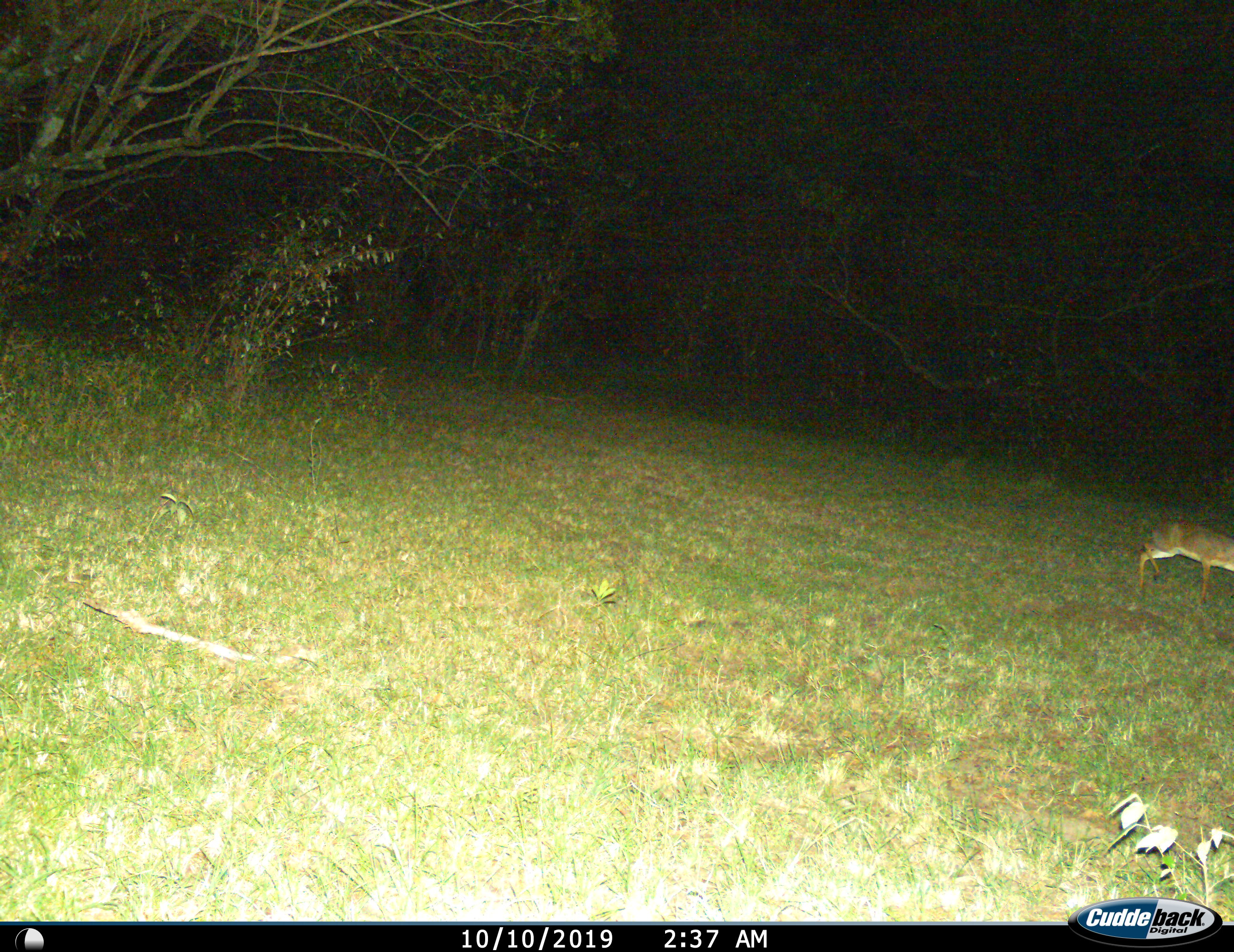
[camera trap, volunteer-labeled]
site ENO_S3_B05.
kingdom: Animalia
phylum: Chordata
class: Mammalia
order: Artiodactyla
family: Bovidae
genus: Madoqua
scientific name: Madoqua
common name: dik-dik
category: dikdik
Dikdik (dik-dik) (Madoqua), count 1. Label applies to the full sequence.